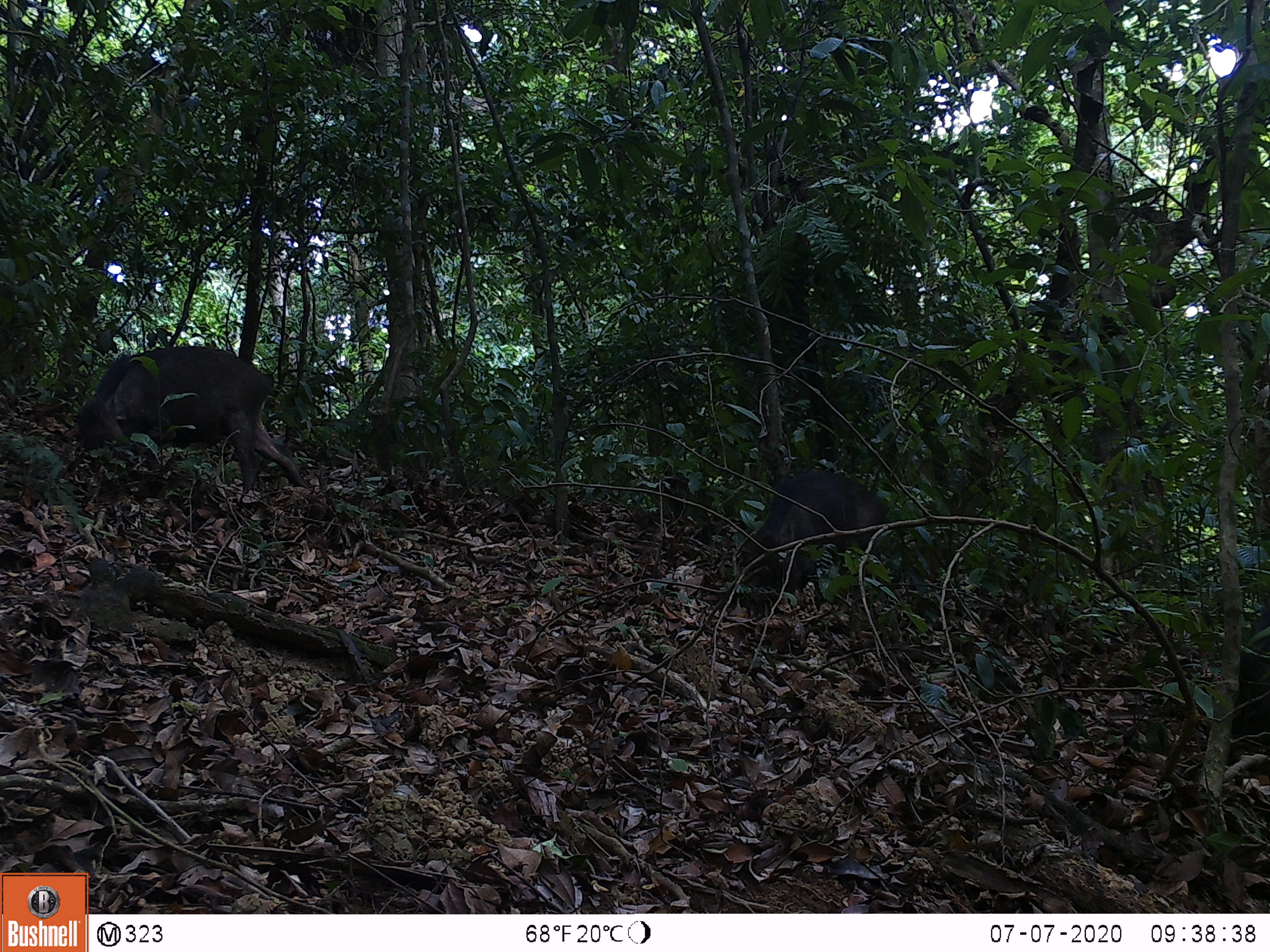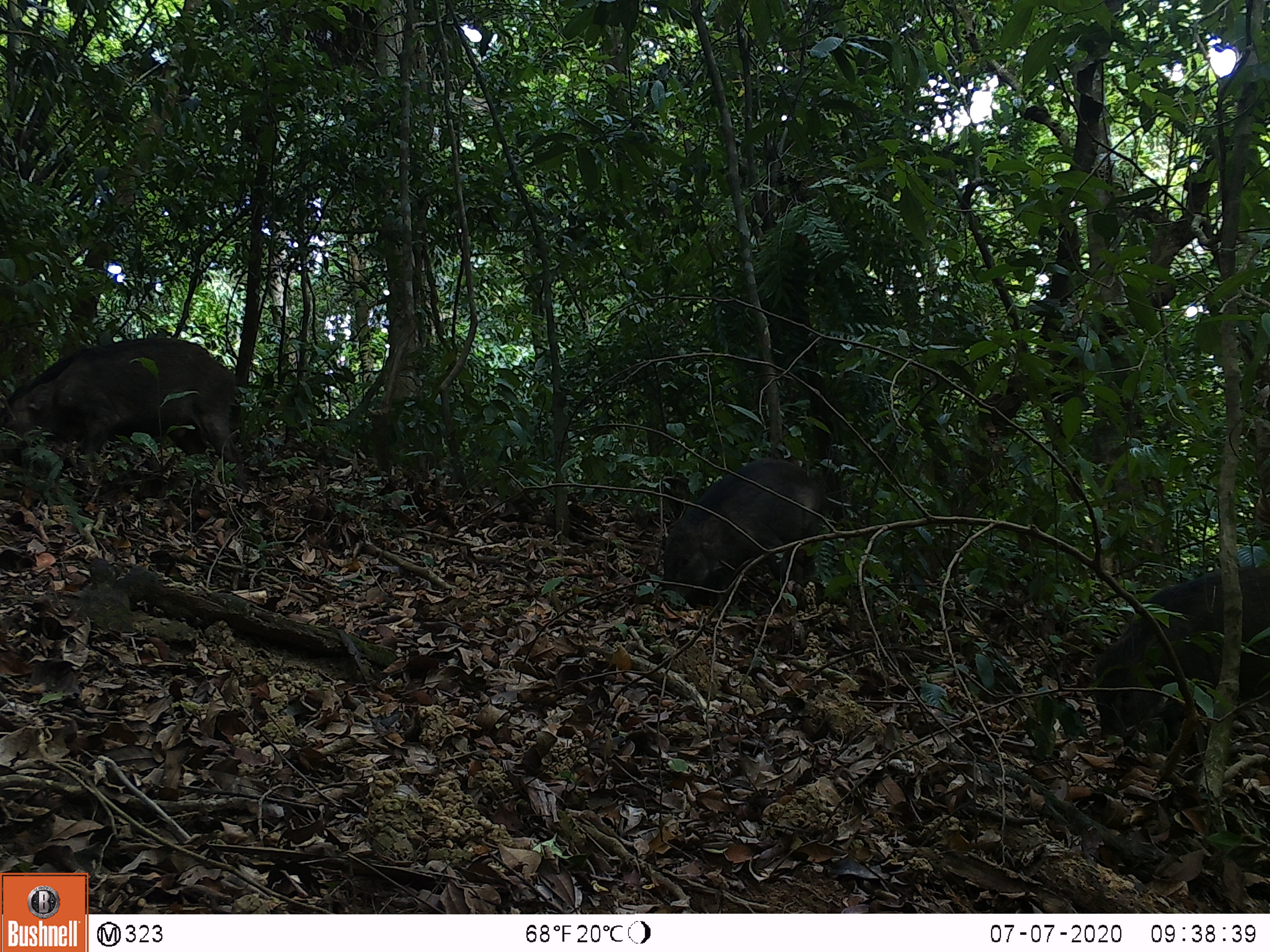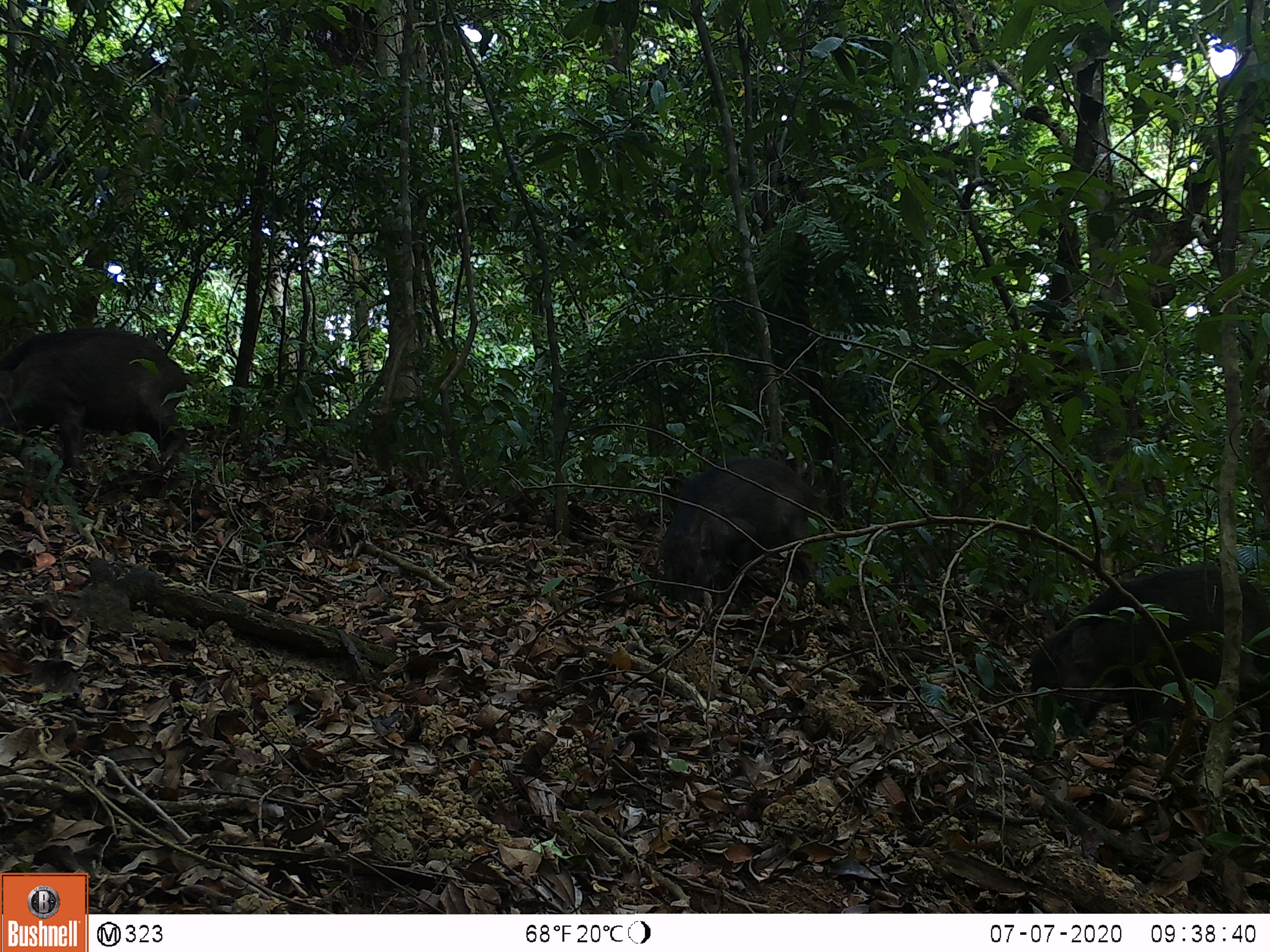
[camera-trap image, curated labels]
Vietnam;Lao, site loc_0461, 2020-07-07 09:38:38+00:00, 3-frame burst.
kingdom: Animalia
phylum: Chordata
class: Mammalia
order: Artiodactyla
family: Suidae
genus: Sus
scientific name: Sus scrofa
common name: eurasian wild pig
Eurasian wild pig (Sus scrofa). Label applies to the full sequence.